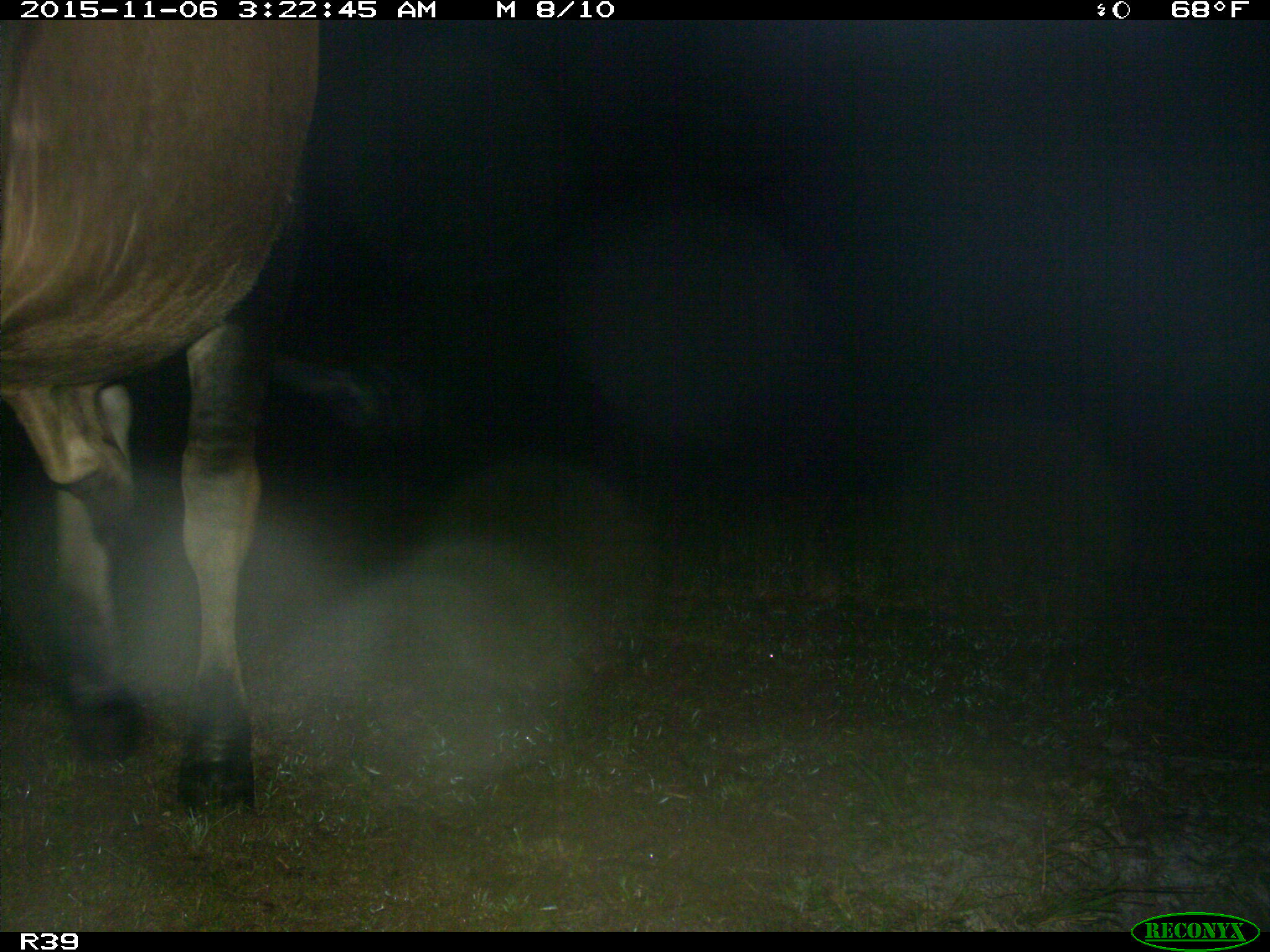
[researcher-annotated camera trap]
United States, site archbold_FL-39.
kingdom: Animalia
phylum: Chordata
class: Mammalia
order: Artiodactyla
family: Bovidae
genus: Bos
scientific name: Bos taurus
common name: domestic cow